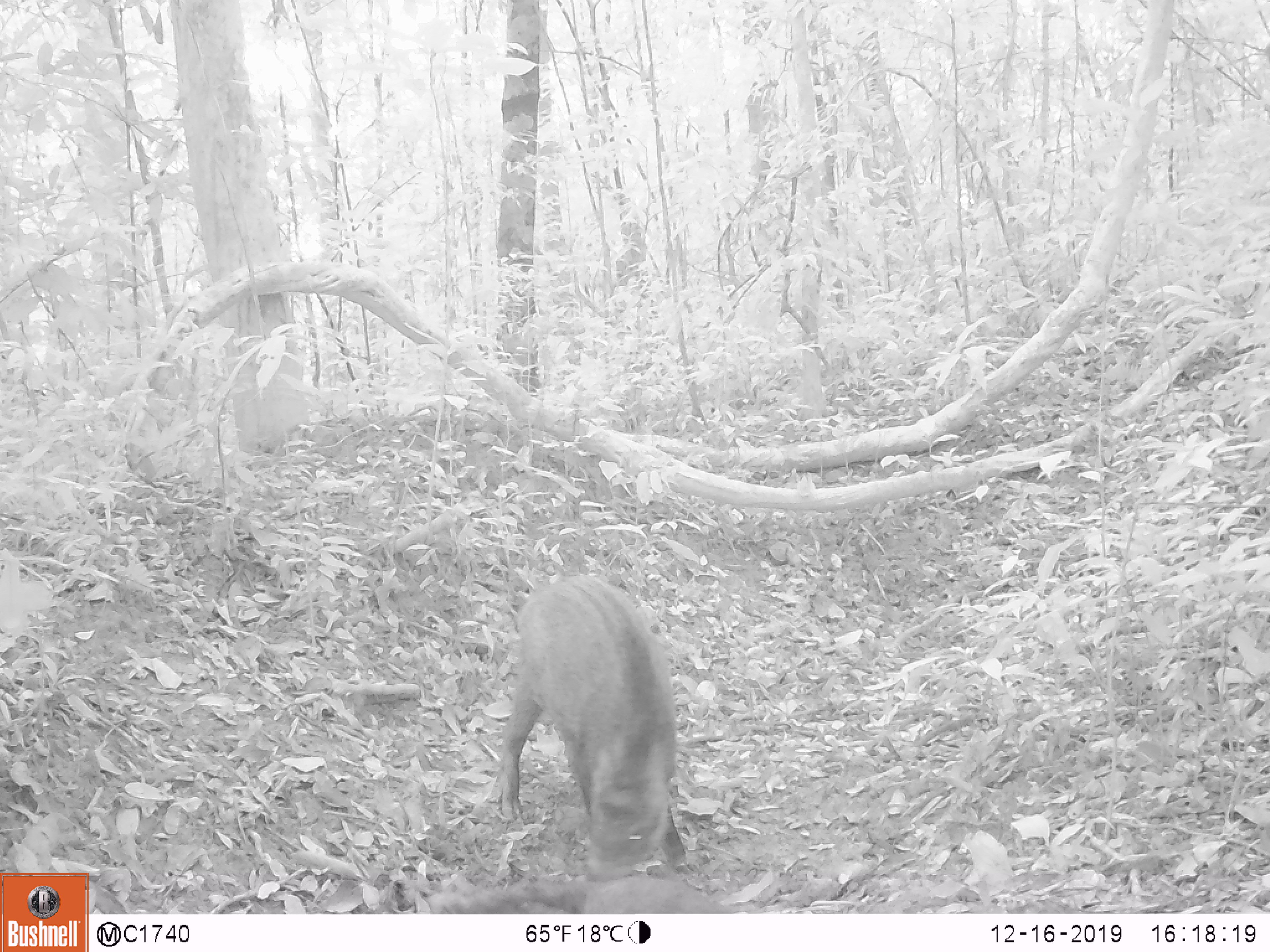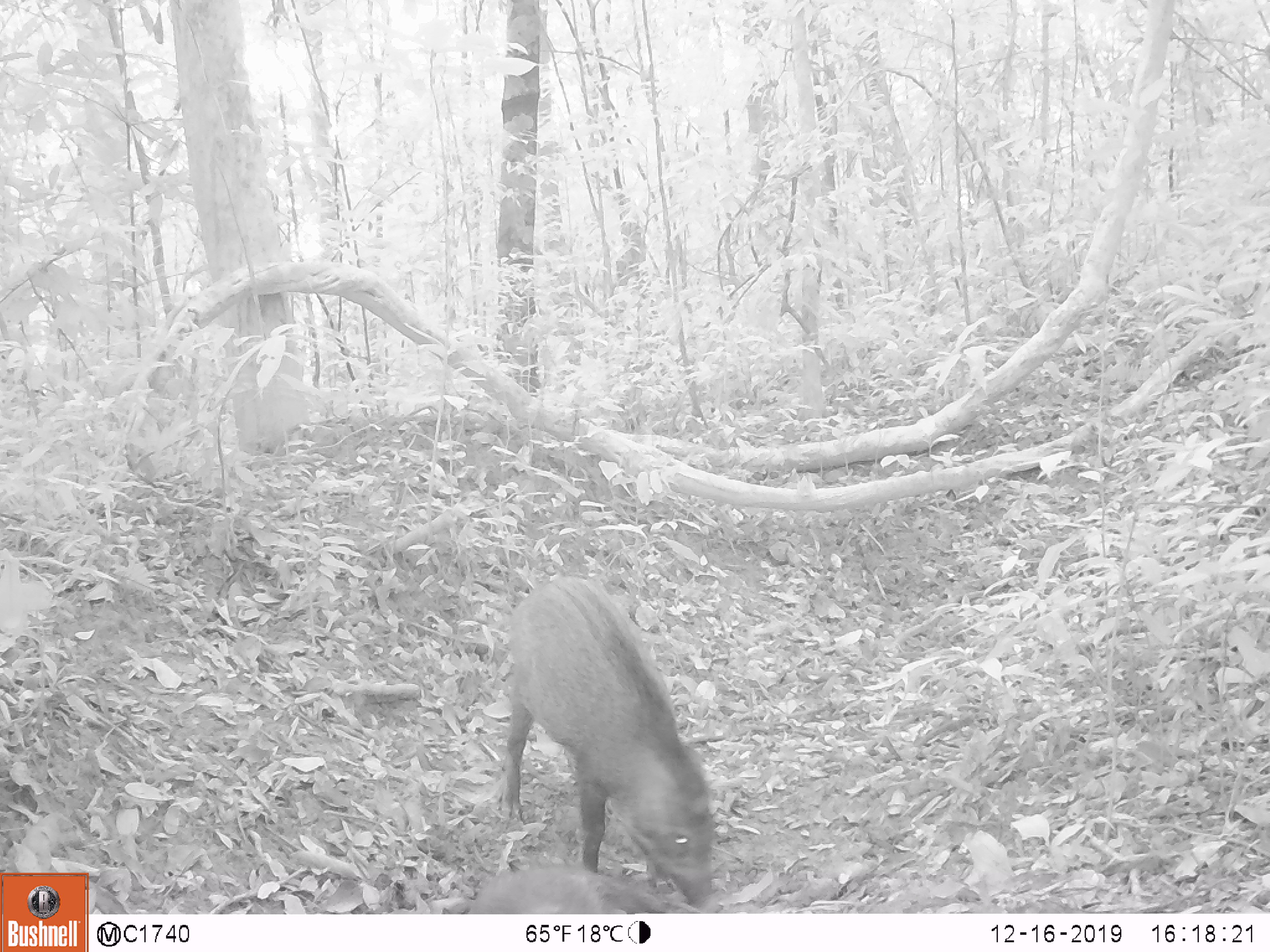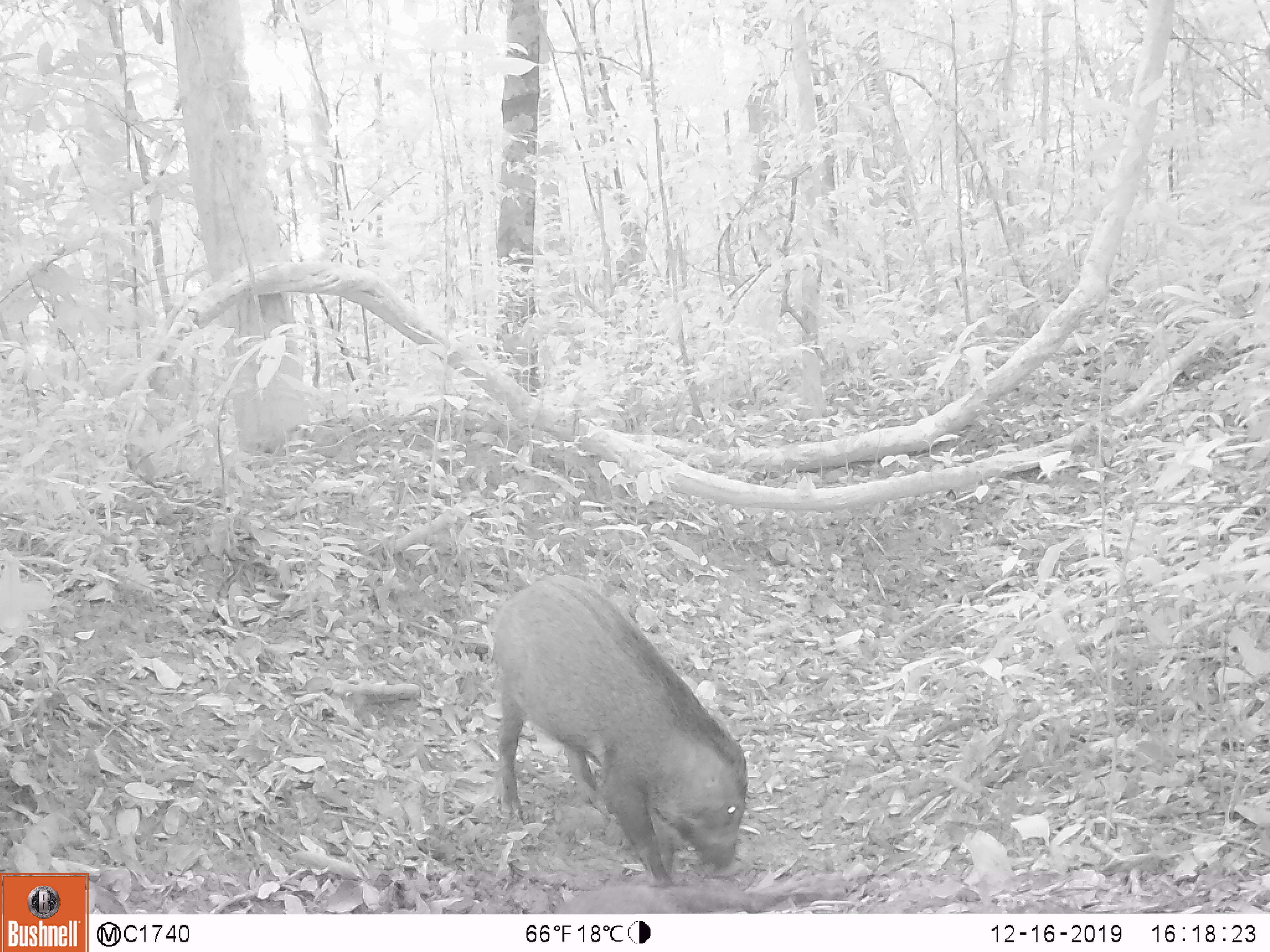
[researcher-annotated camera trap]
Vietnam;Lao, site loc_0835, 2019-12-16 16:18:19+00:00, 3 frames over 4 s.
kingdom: Animalia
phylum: Chordata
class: Mammalia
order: Artiodactyla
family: Suidae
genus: Sus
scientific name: Sus scrofa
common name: eurasian wild pig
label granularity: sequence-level